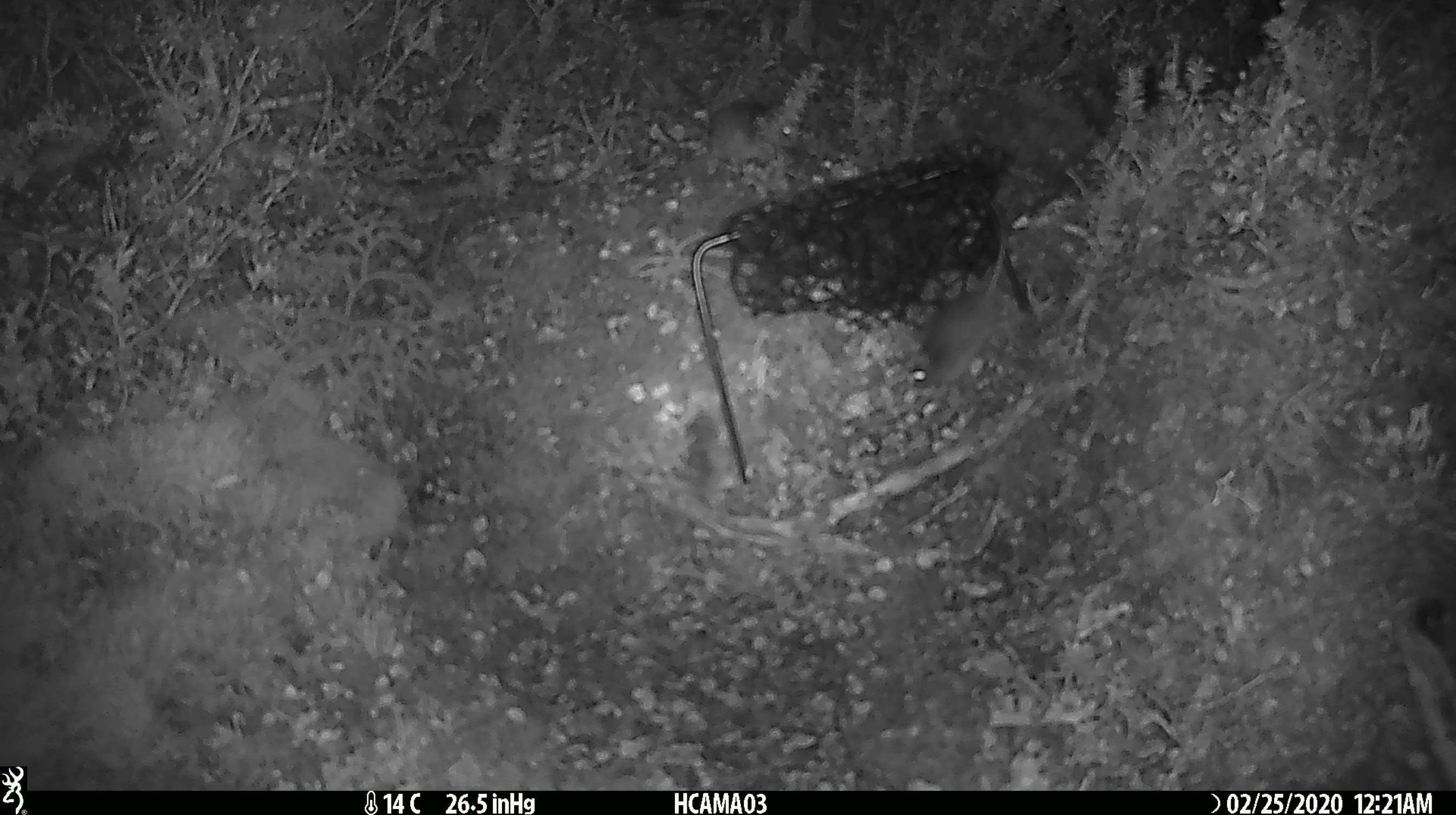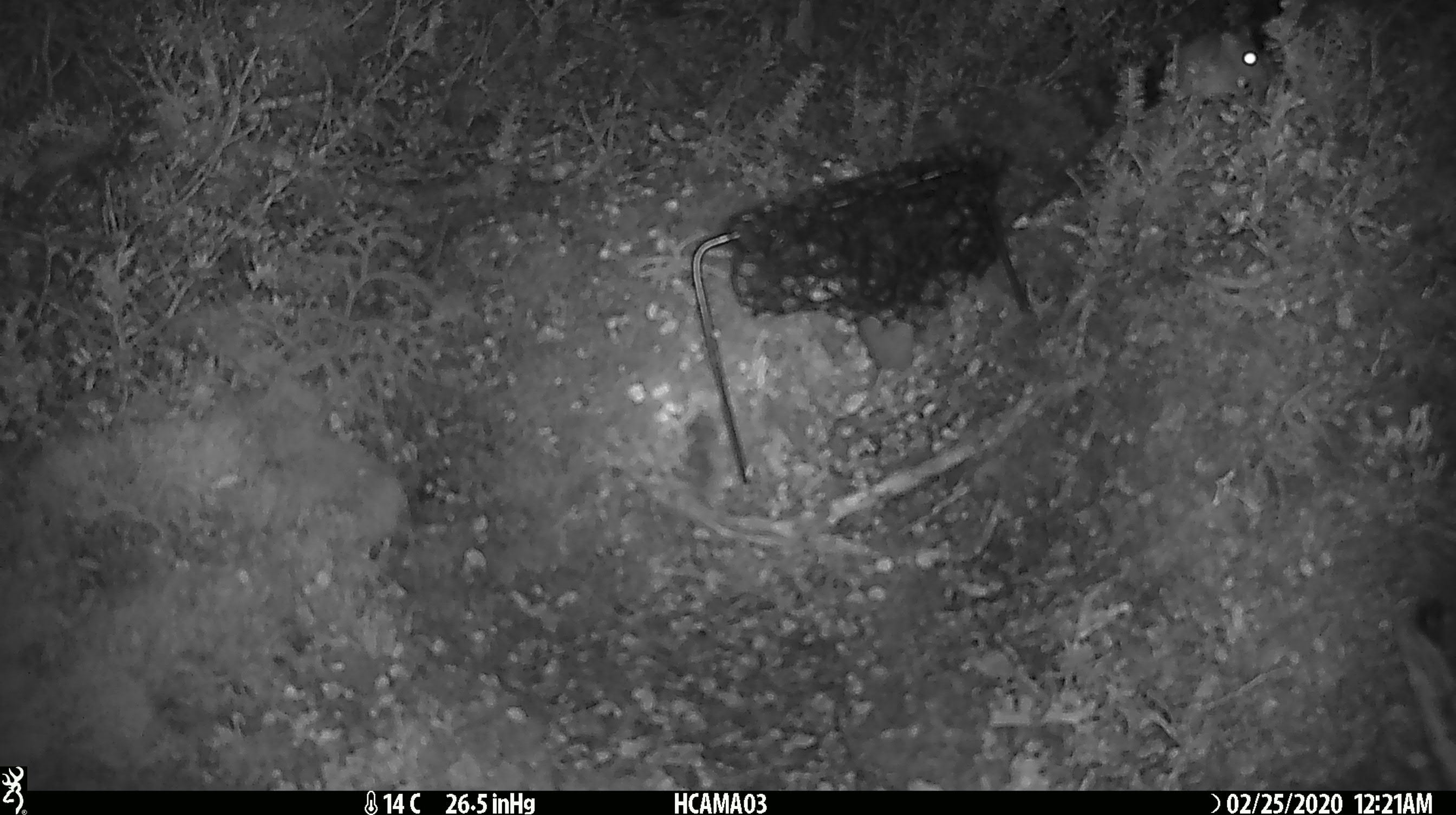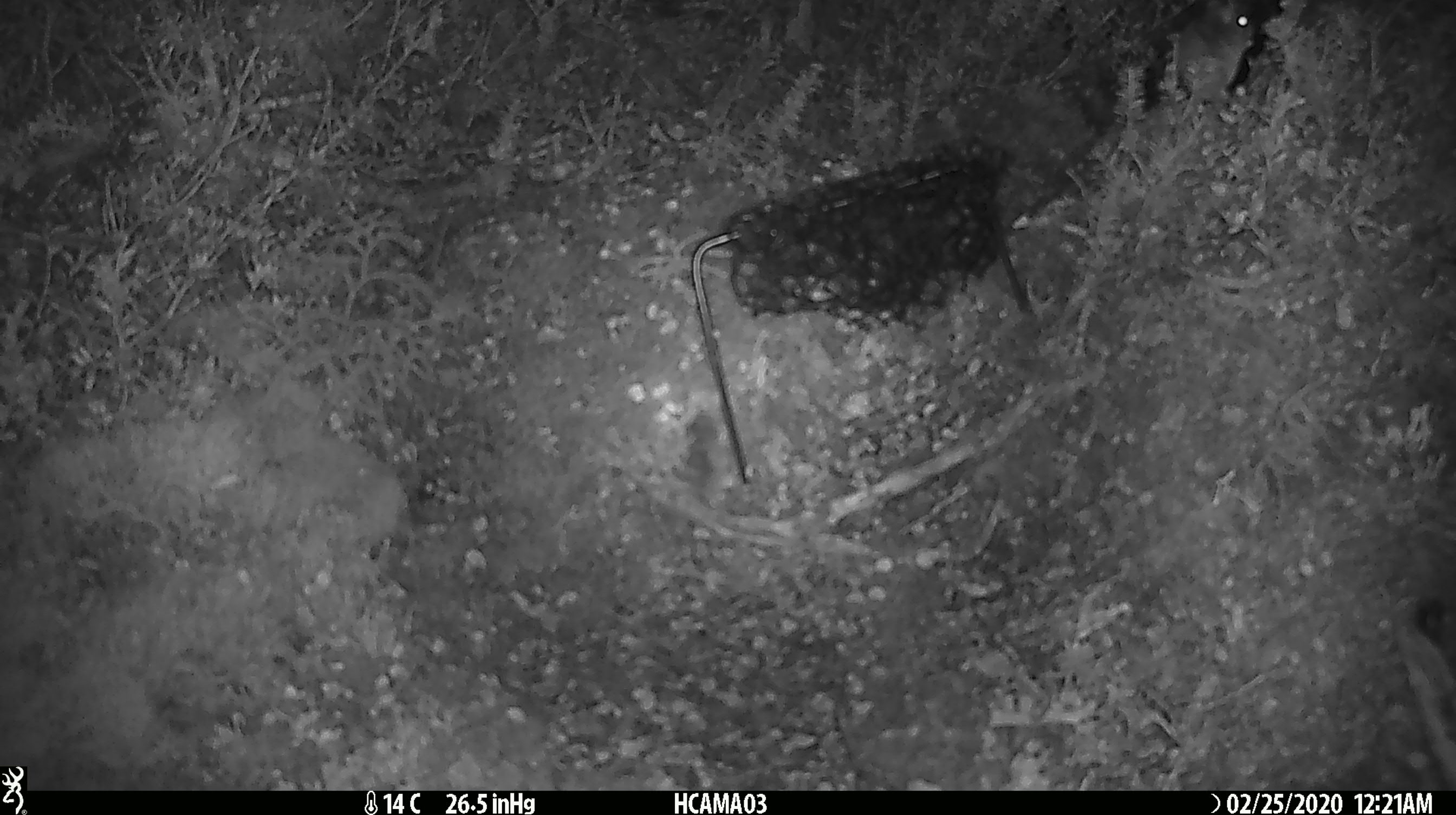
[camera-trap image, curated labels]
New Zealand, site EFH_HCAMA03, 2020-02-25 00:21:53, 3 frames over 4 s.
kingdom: Animalia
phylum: Chordata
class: Mammalia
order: Rodentia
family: Muridae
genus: Mus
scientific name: Mus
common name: mouse